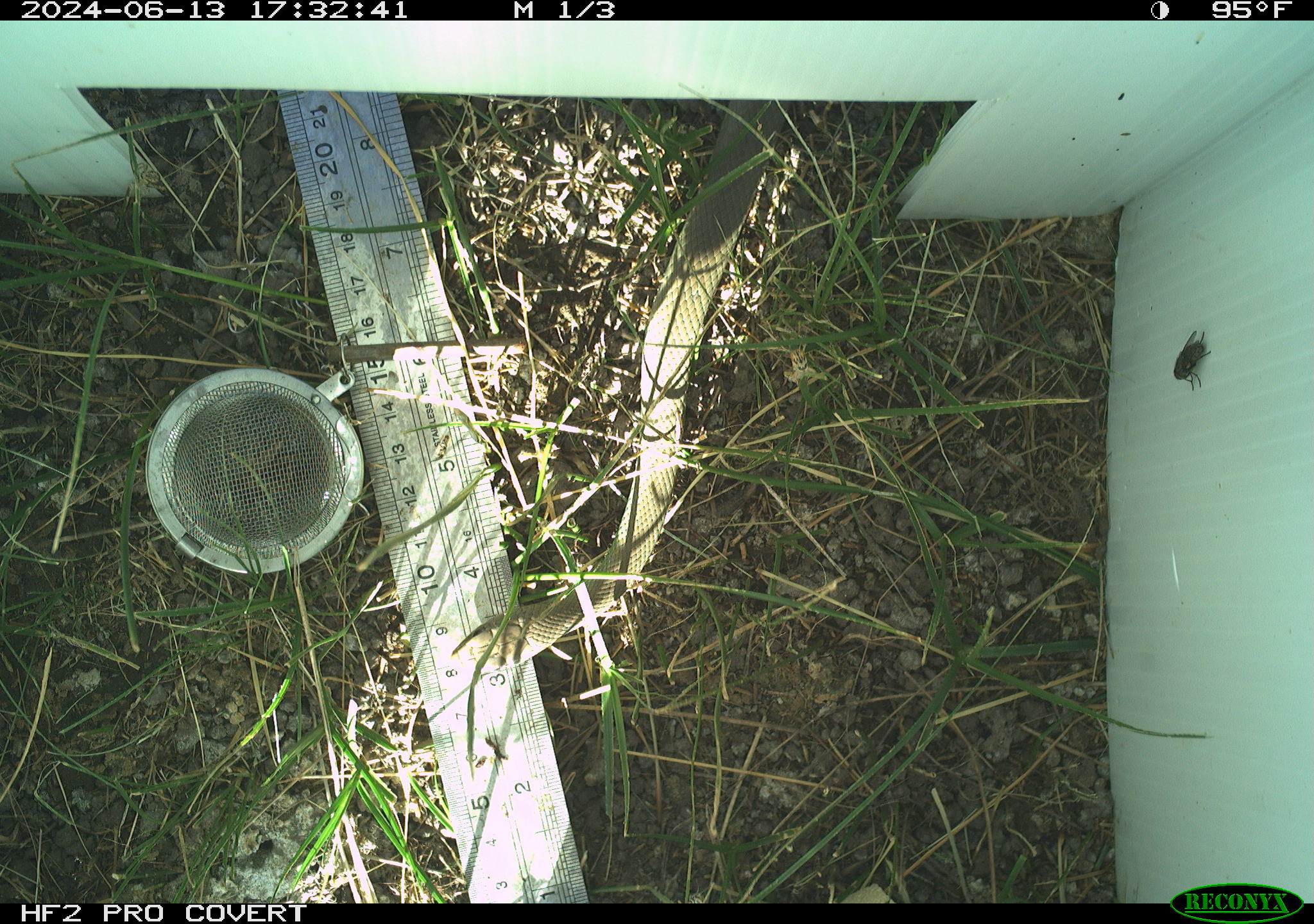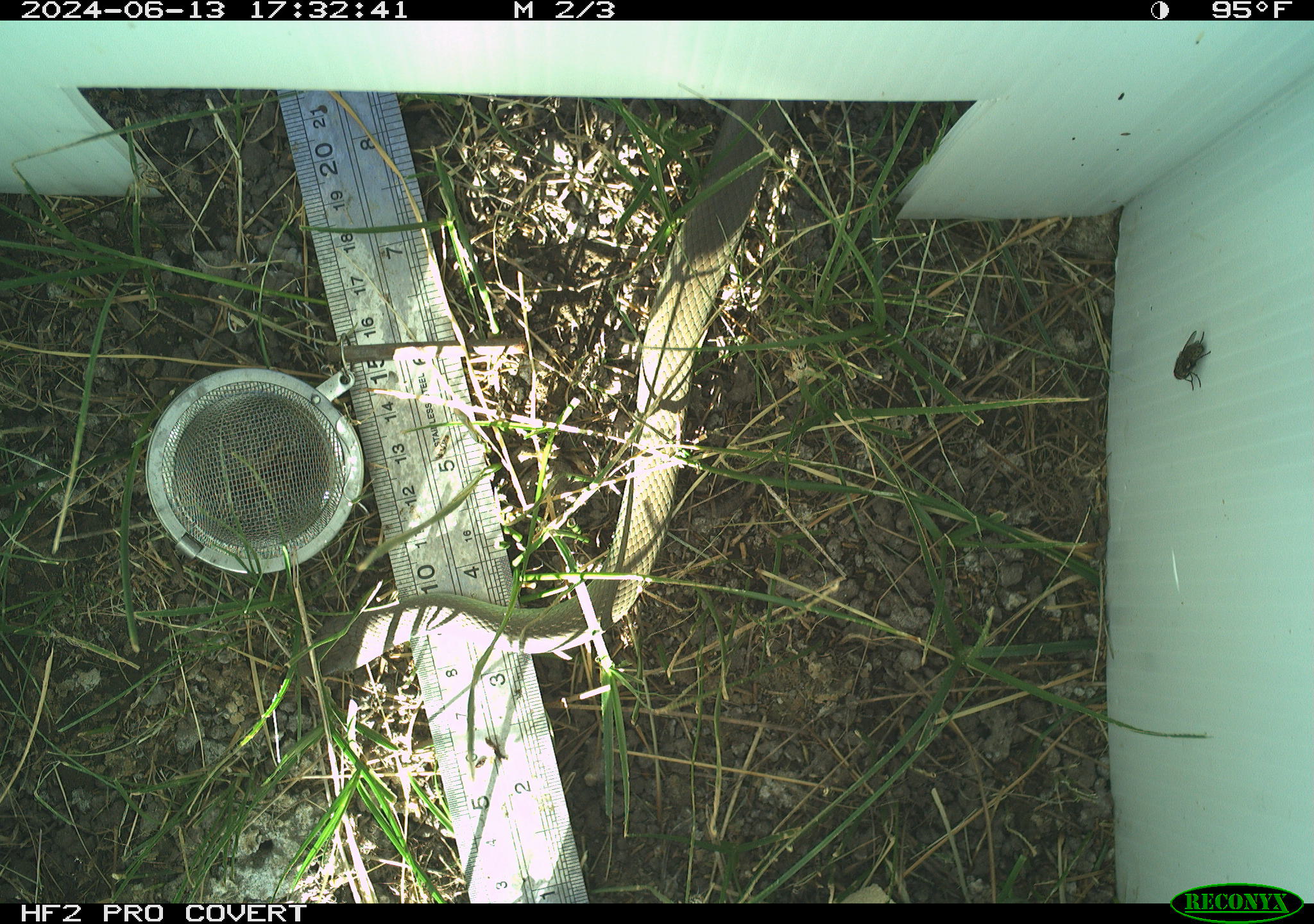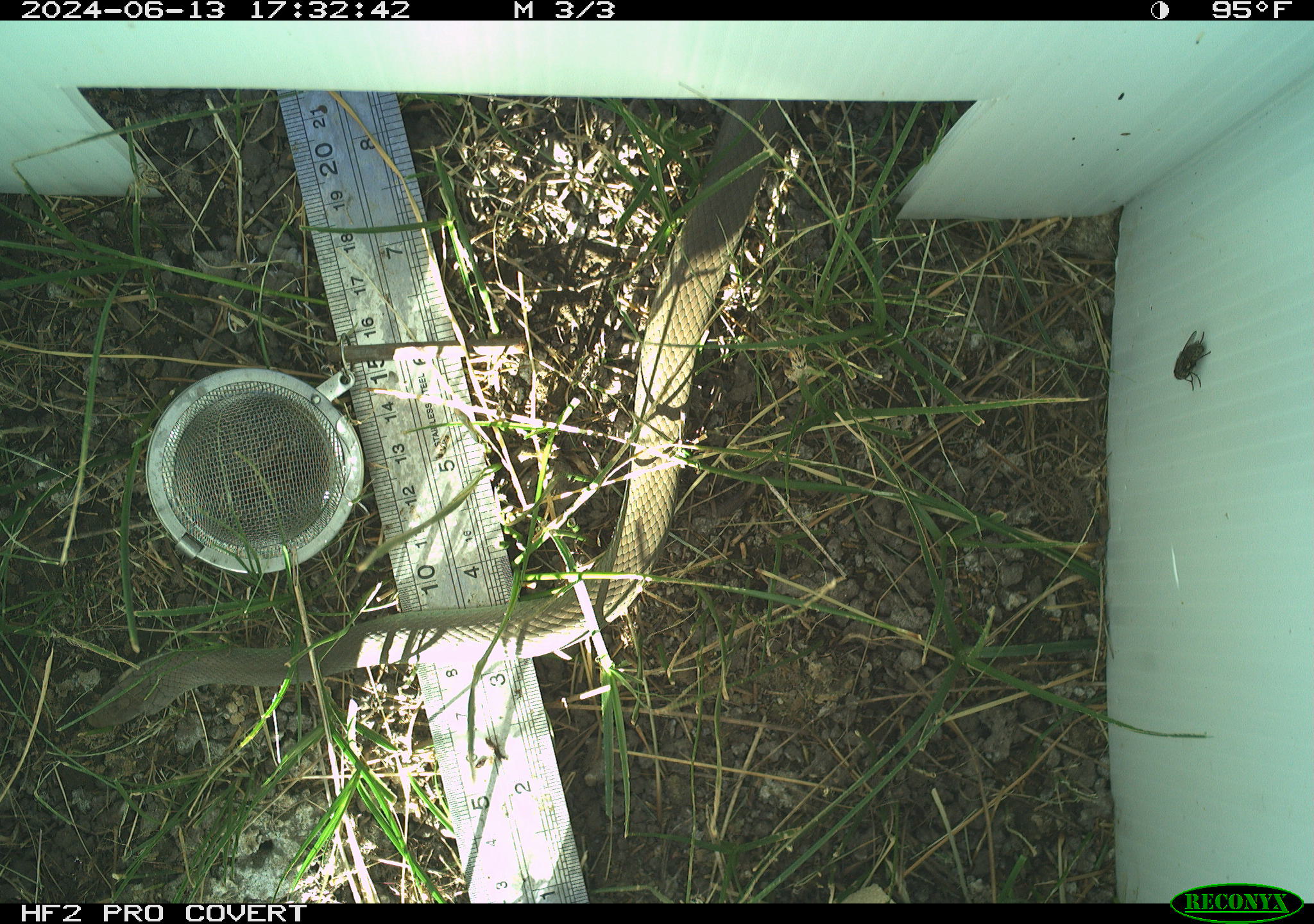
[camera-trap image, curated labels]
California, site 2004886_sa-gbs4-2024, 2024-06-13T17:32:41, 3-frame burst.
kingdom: Animalia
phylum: Chordata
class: Reptilia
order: Squamata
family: Colubridae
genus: Coluber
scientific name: Coluber constrictor mormon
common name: western yellow-bellied racer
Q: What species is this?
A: Western yellow-bellied racer (Coluber constrictor mormon).